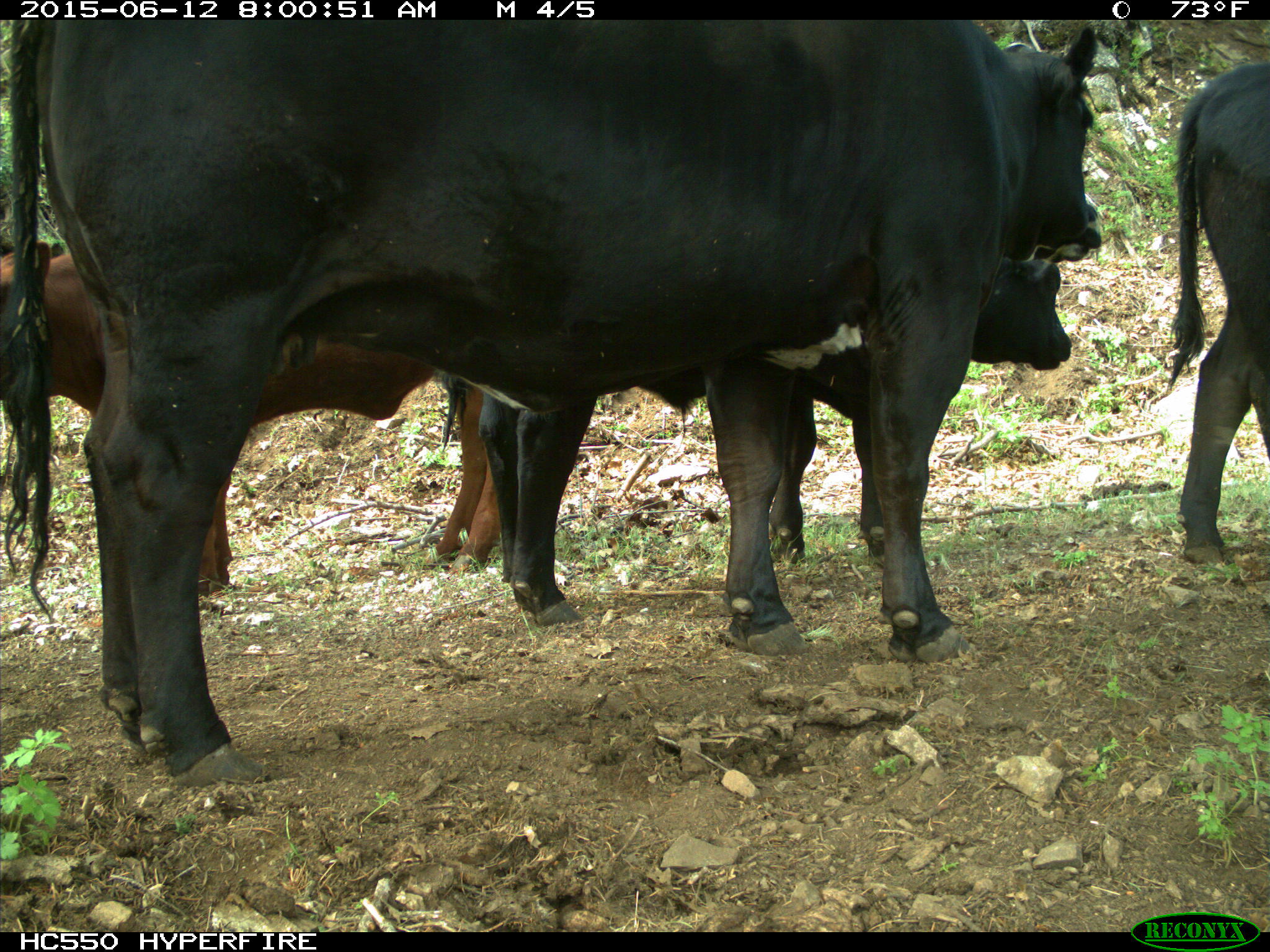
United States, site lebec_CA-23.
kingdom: Animalia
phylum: Chordata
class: Mammalia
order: Artiodactyla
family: Bovidae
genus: Bos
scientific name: Bos taurus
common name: domestic cow